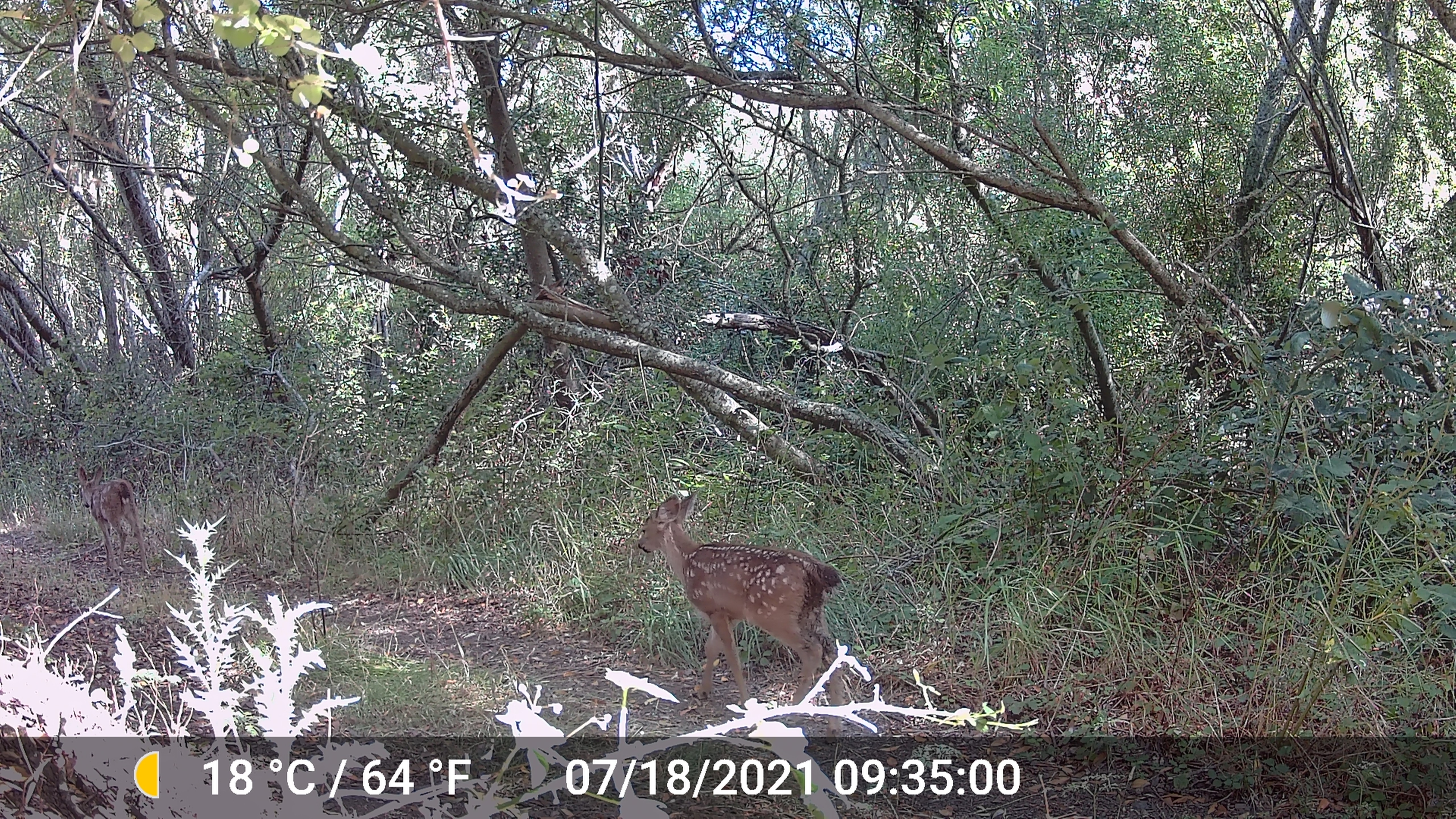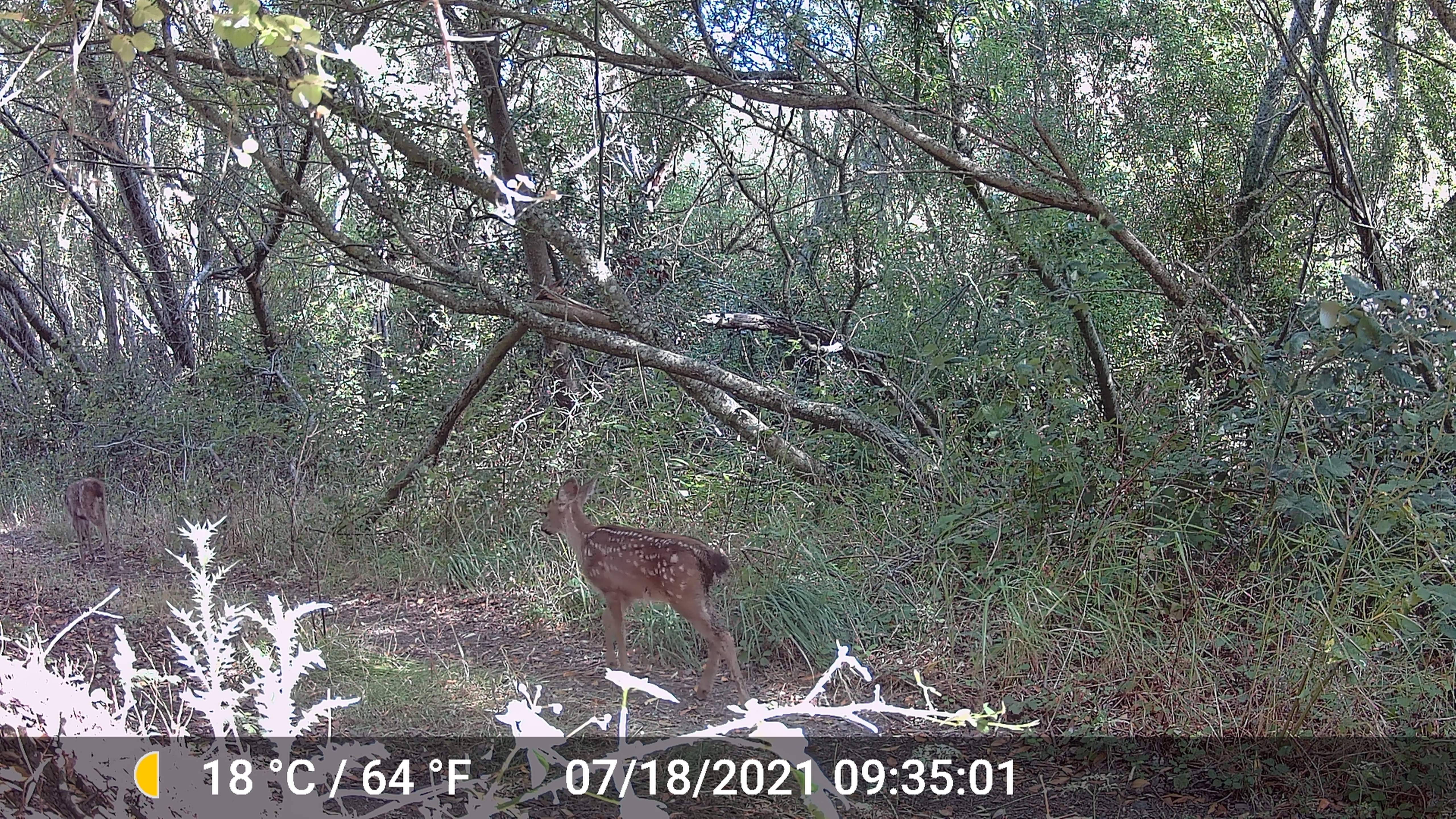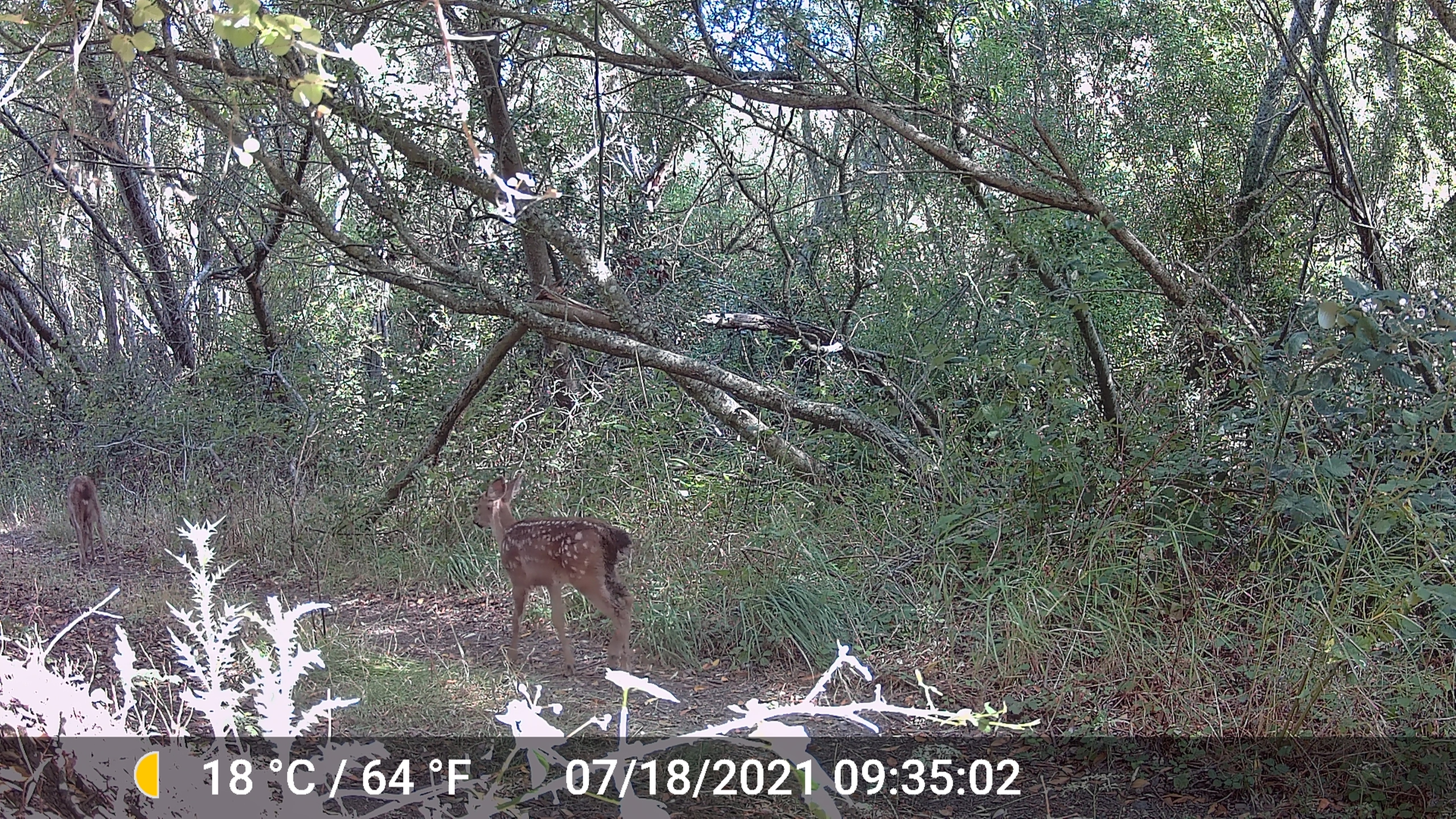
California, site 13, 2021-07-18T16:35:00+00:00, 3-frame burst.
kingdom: Animalia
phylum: Chordata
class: Mammalia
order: Artiodactyla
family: Cervidae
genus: Odocoileus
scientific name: Odocoileus hemionus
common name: mule deer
Mule deer (Odocoileus hemionus).